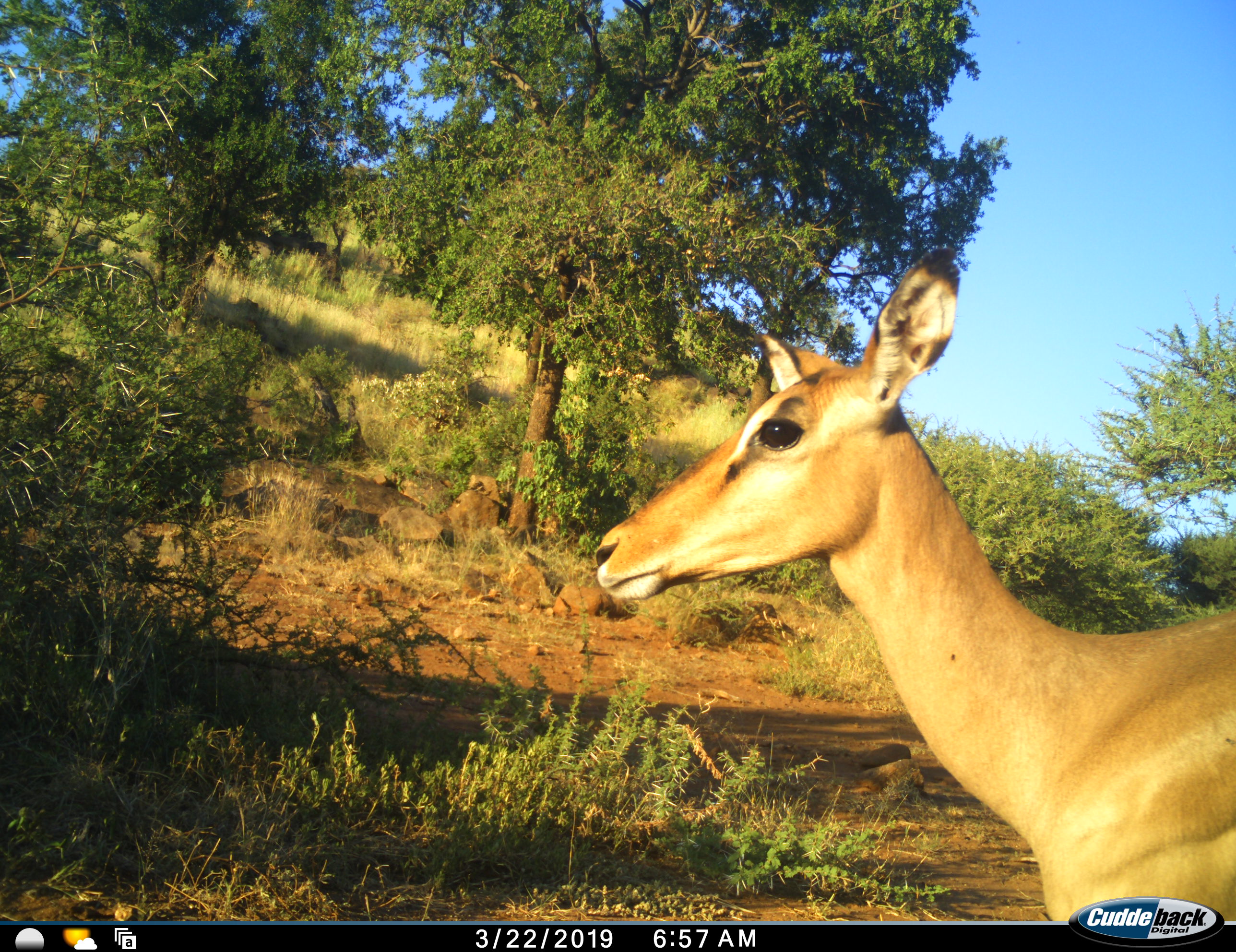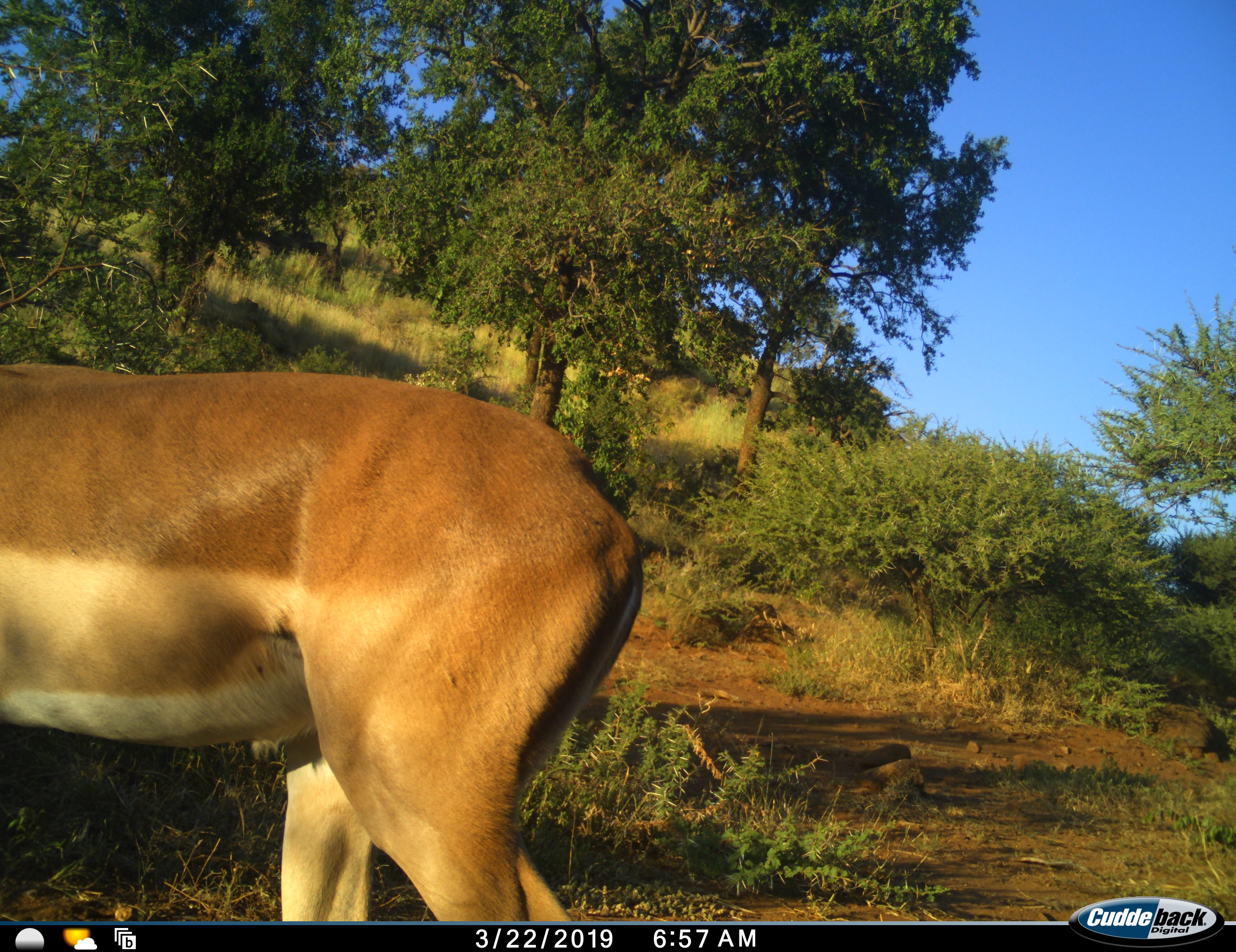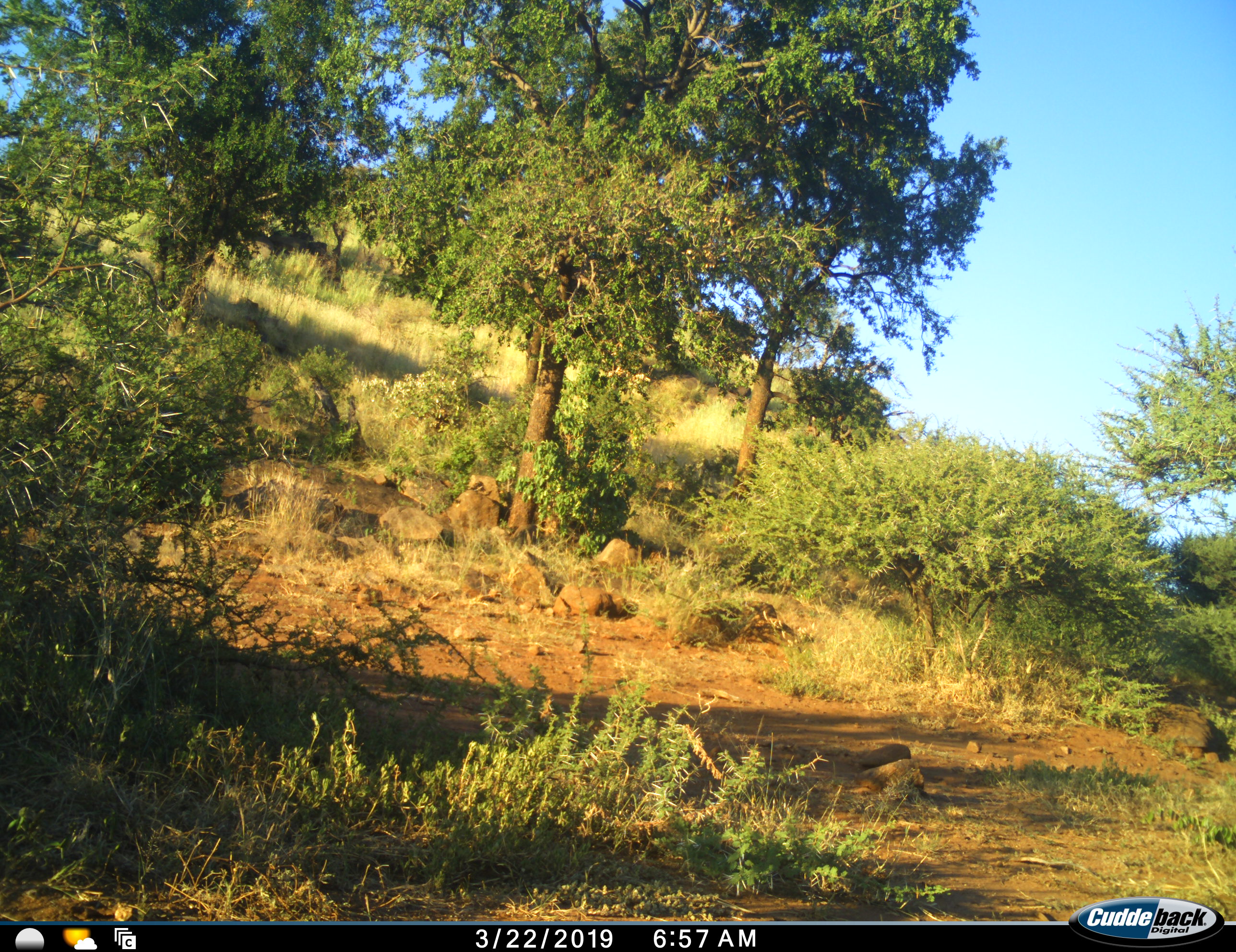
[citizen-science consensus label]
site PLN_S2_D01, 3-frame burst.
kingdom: Animalia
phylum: Chordata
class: Mammalia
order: Artiodactyla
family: Bovidae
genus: Aepyceros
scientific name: Aepyceros melampus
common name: impala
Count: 1.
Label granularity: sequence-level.